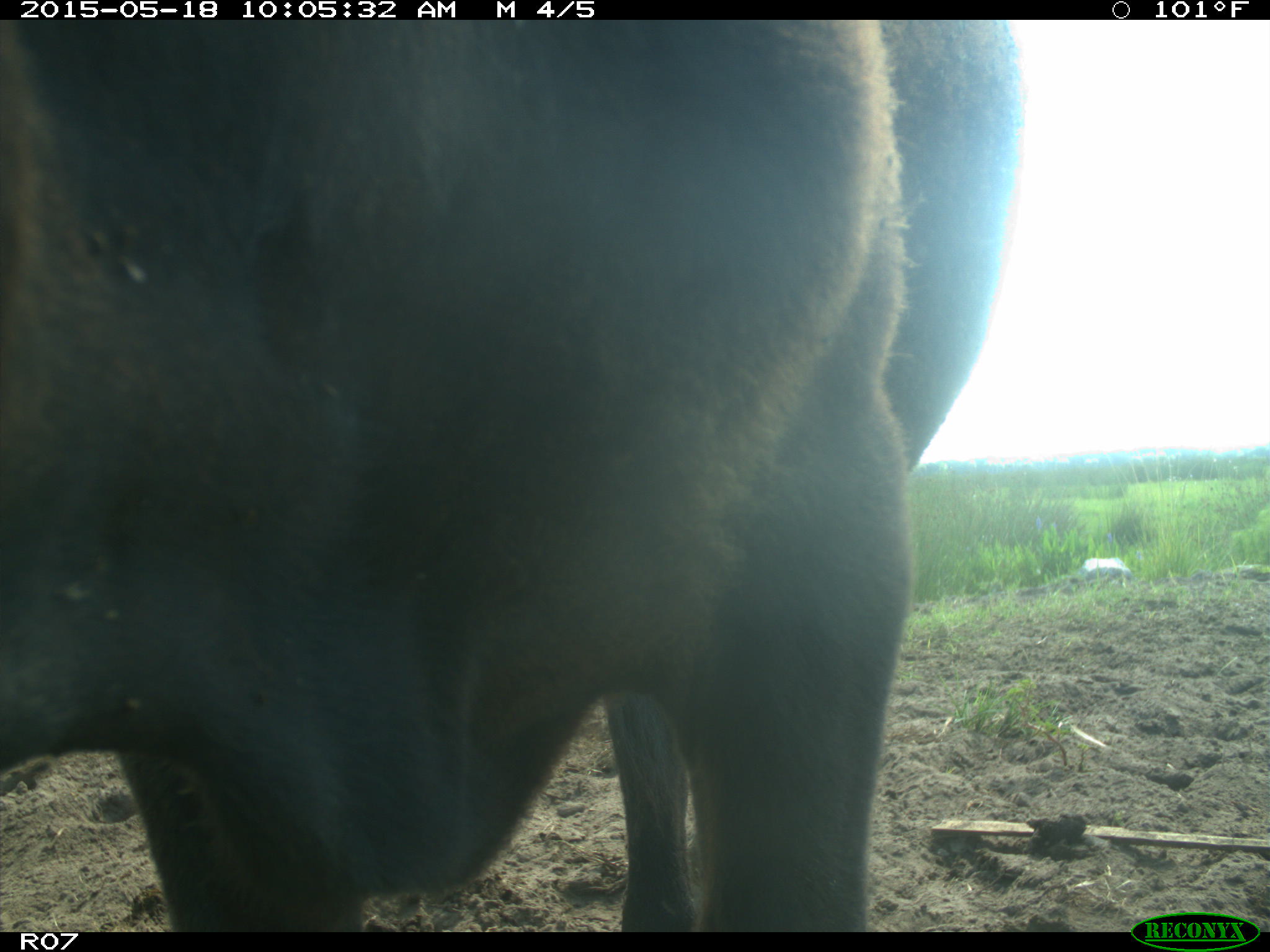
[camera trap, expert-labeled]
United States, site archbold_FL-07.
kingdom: Animalia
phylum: Chordata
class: Mammalia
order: Artiodactyla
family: Bovidae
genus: Bos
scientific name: Bos taurus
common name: domestic cow